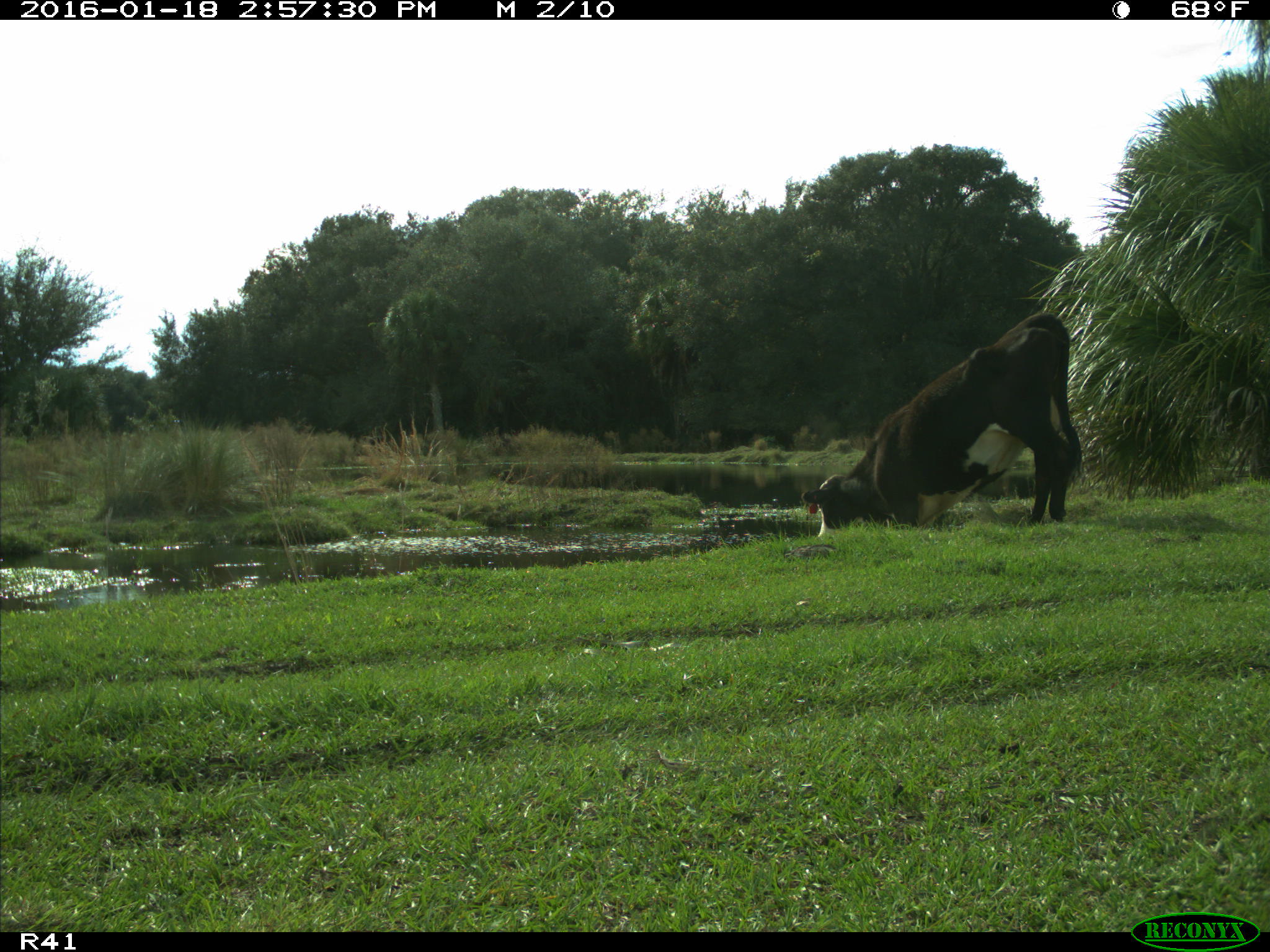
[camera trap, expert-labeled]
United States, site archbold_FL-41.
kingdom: Animalia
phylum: Chordata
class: Mammalia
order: Artiodactyla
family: Bovidae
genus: Bos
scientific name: Bos taurus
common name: domestic cow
Bos taurus (domestic cow).